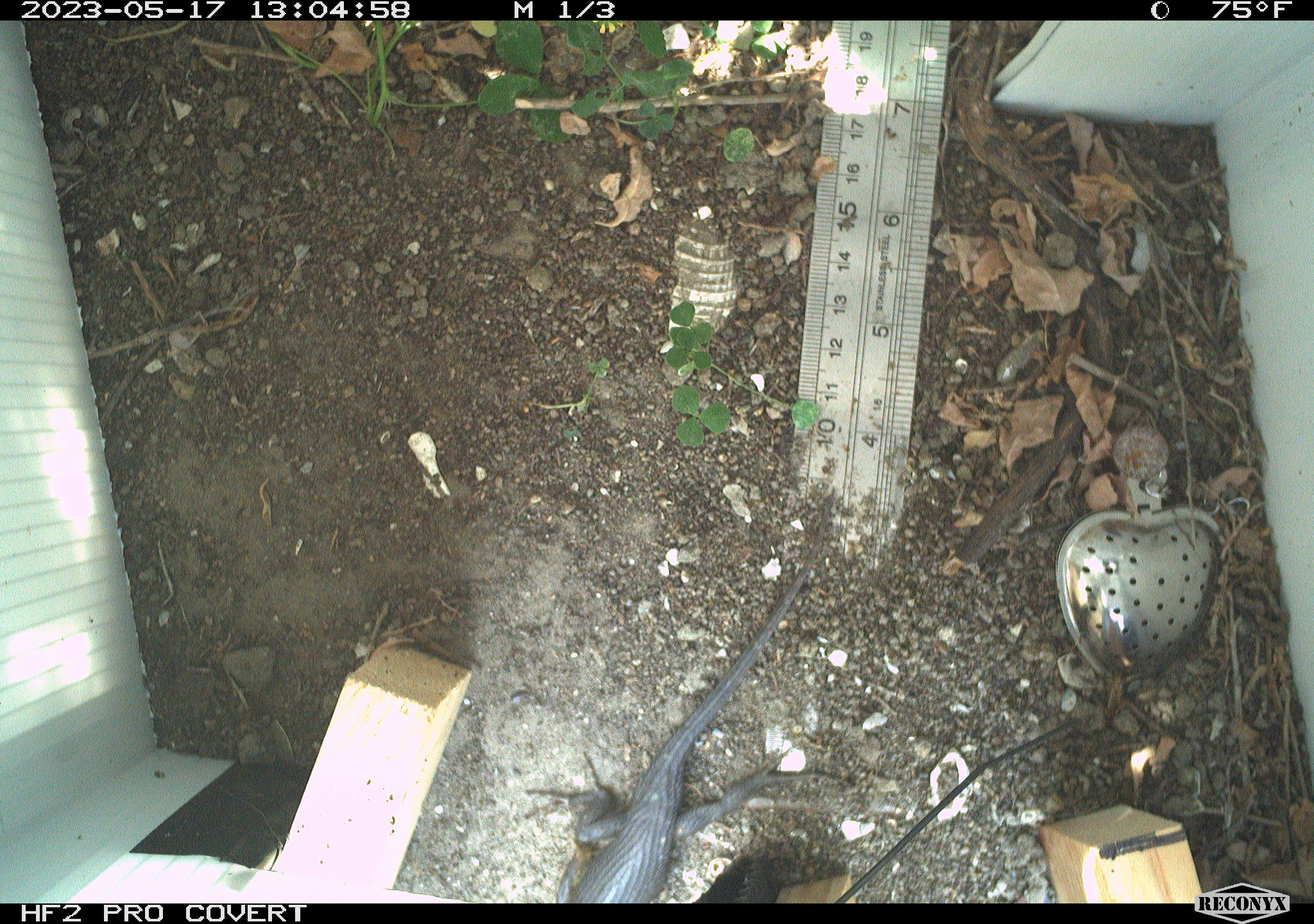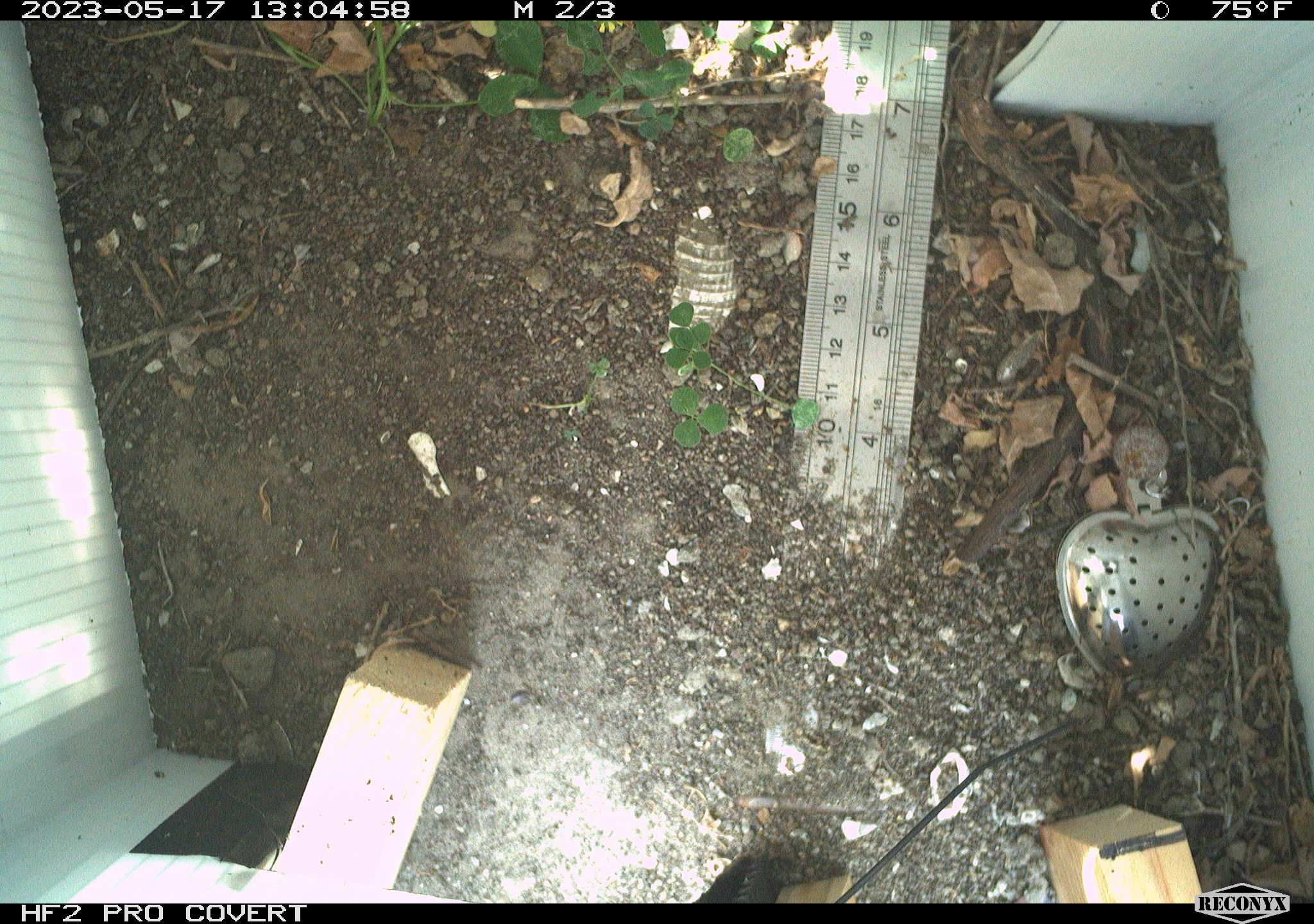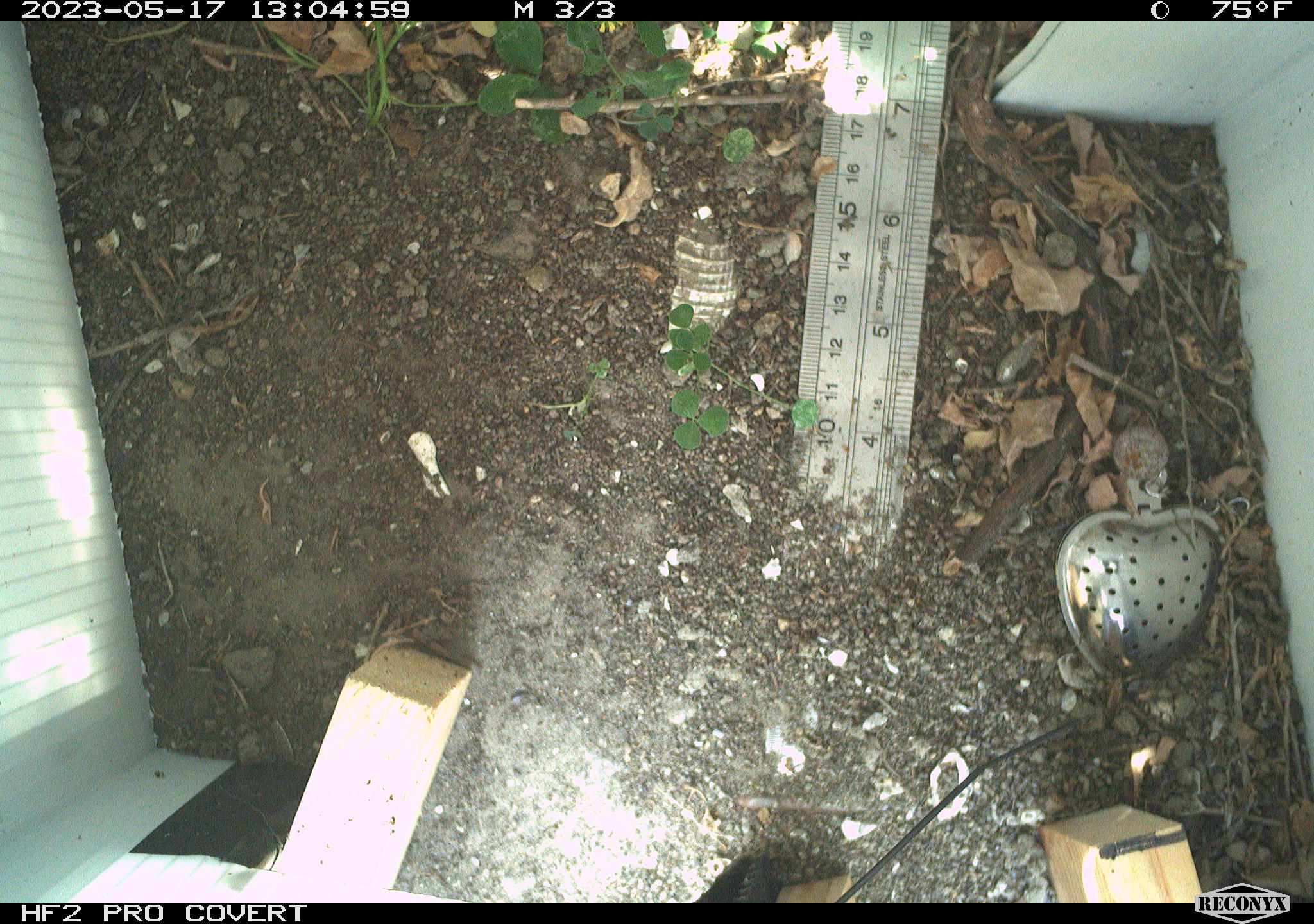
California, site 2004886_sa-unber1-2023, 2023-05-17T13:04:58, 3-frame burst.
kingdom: Animalia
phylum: Chordata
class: Reptilia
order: Squamata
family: Phrynosomatidae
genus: Sceloporus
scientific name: Sceloporus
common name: spiny lizards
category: sceloporus species